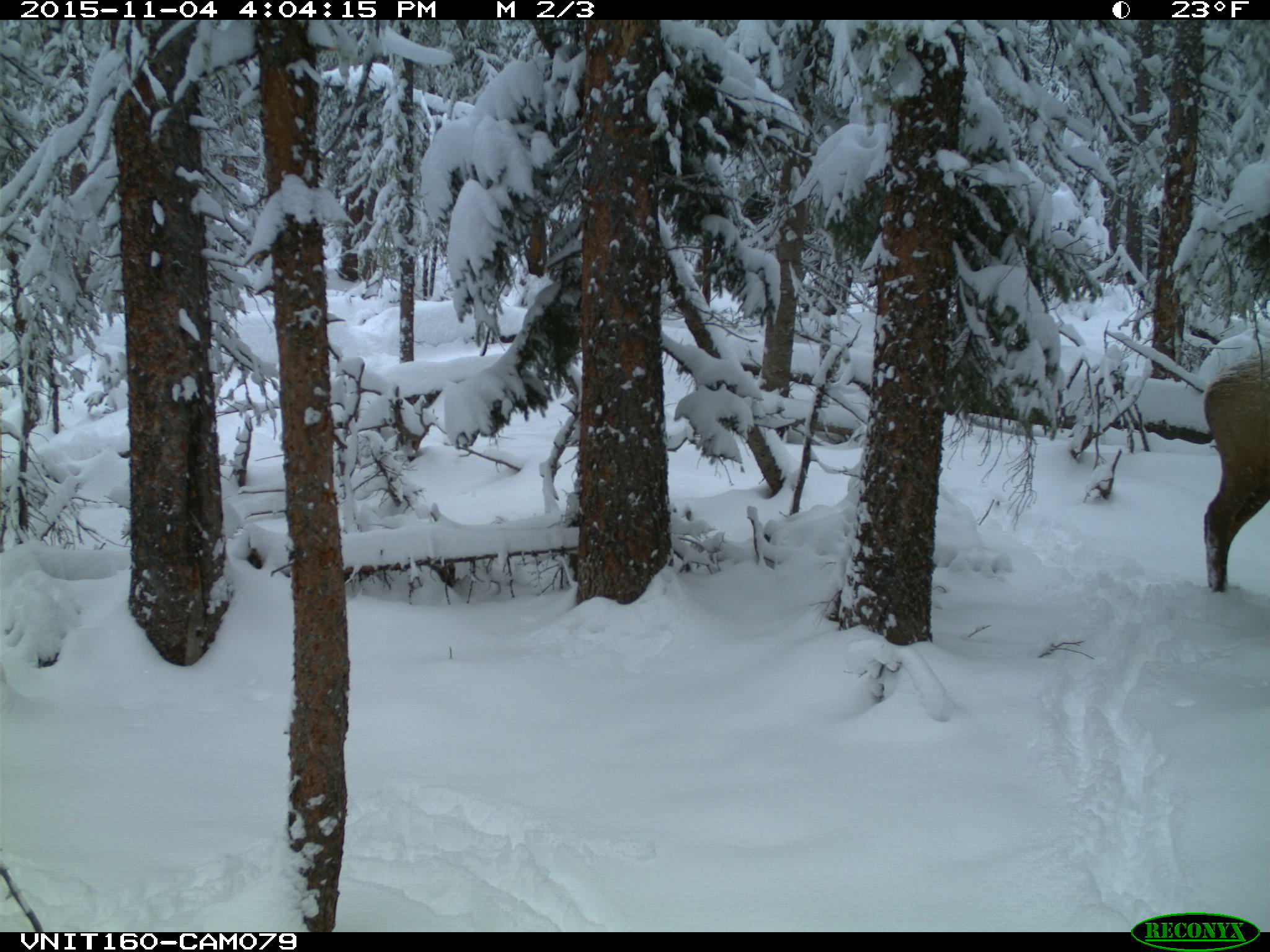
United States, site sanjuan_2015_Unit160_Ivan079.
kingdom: Animalia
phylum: Chordata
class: Mammalia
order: Artiodactyla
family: Cervidae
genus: Cervus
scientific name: Cervus elaphus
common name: red deer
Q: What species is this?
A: Cervus elaphus (red deer).